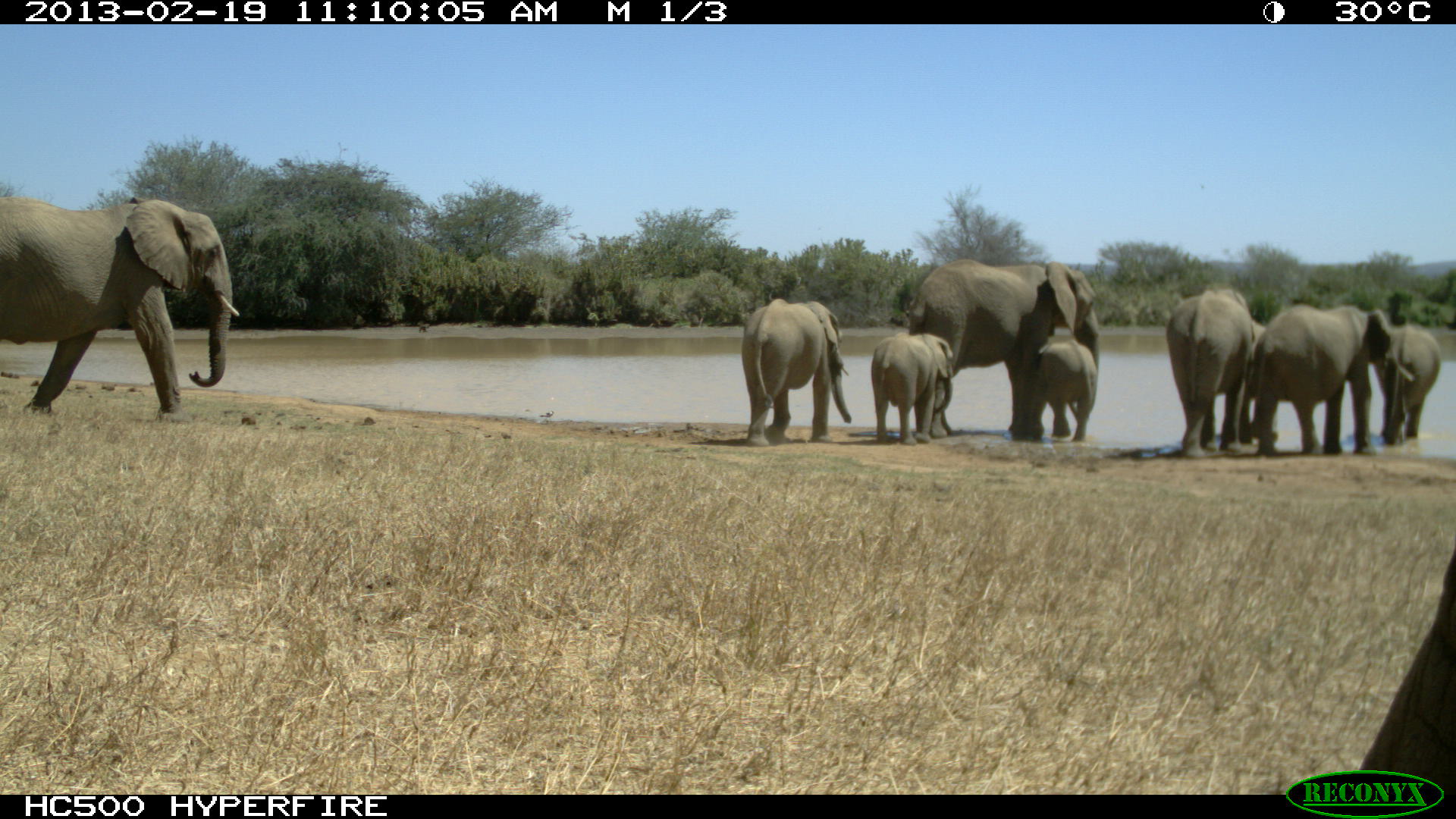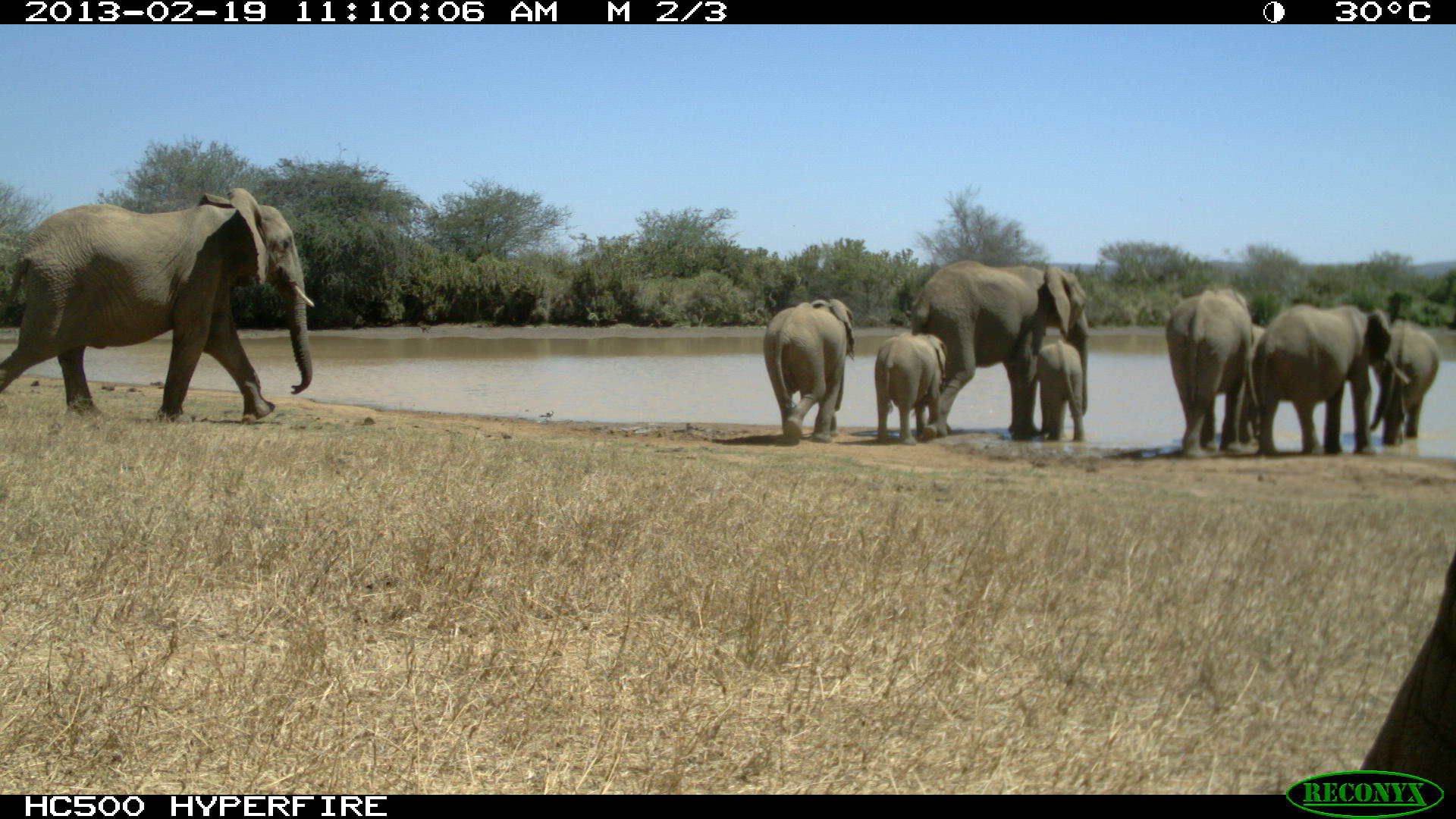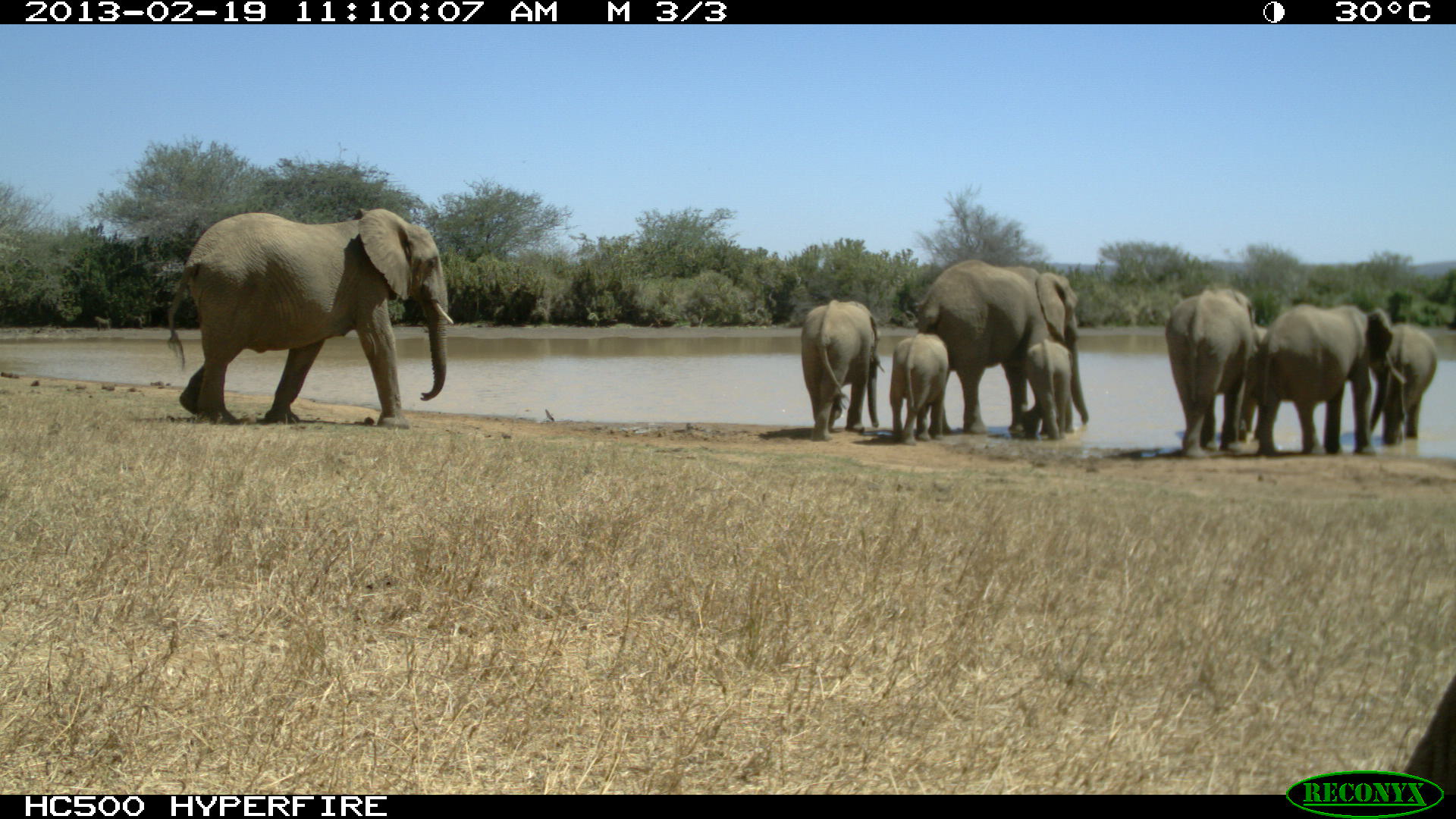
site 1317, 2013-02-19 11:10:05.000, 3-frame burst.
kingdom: Animalia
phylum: Chordata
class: Mammalia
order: Proboscidea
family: Elephantidae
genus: Loxodonta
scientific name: Loxodonta africana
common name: african bush elephant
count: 10